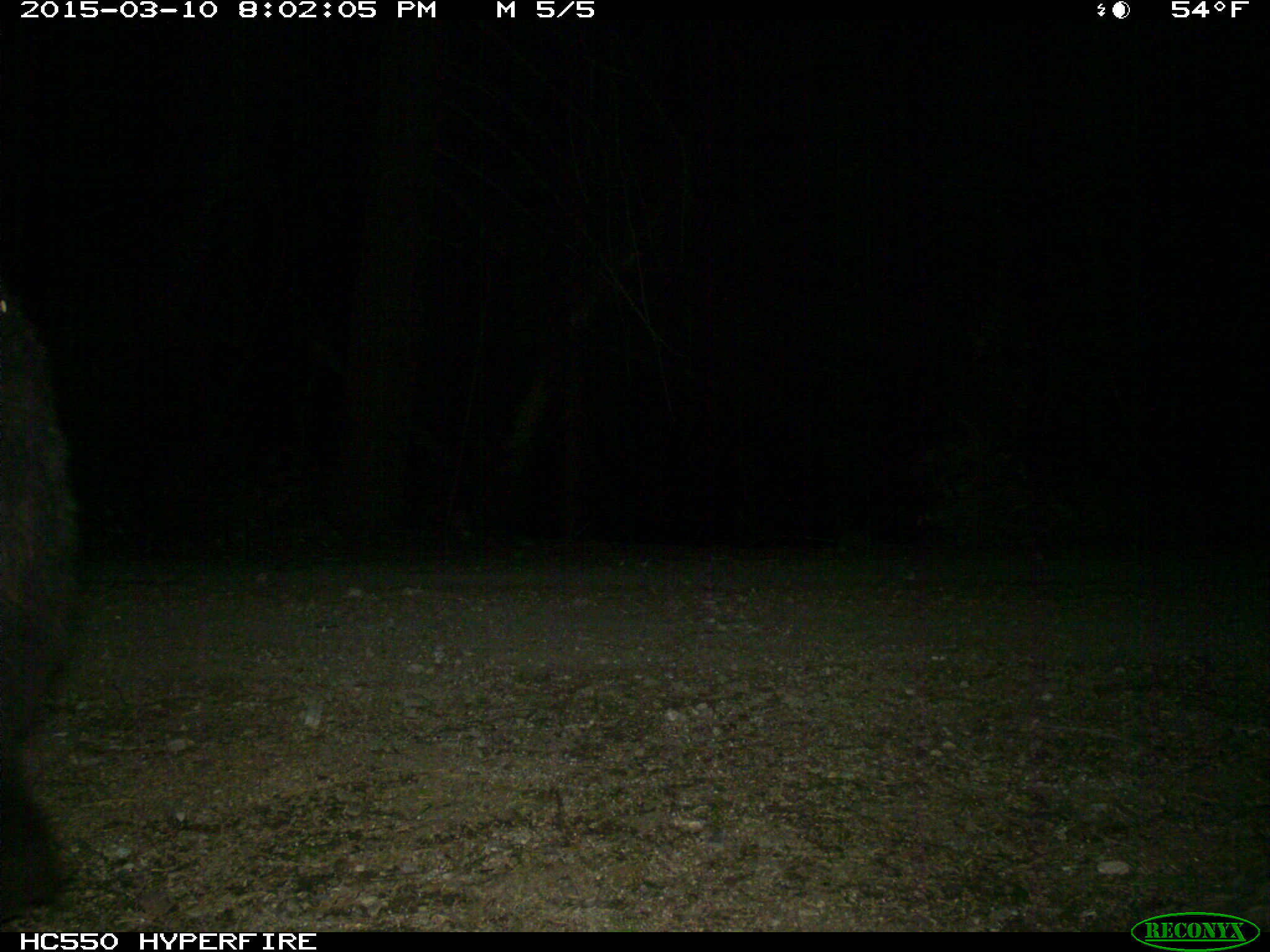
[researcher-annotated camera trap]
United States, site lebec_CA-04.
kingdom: Animalia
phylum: Chordata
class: Mammalia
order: Carnivora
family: Ursidae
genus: Ursus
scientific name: Ursus americanus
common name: american black bear